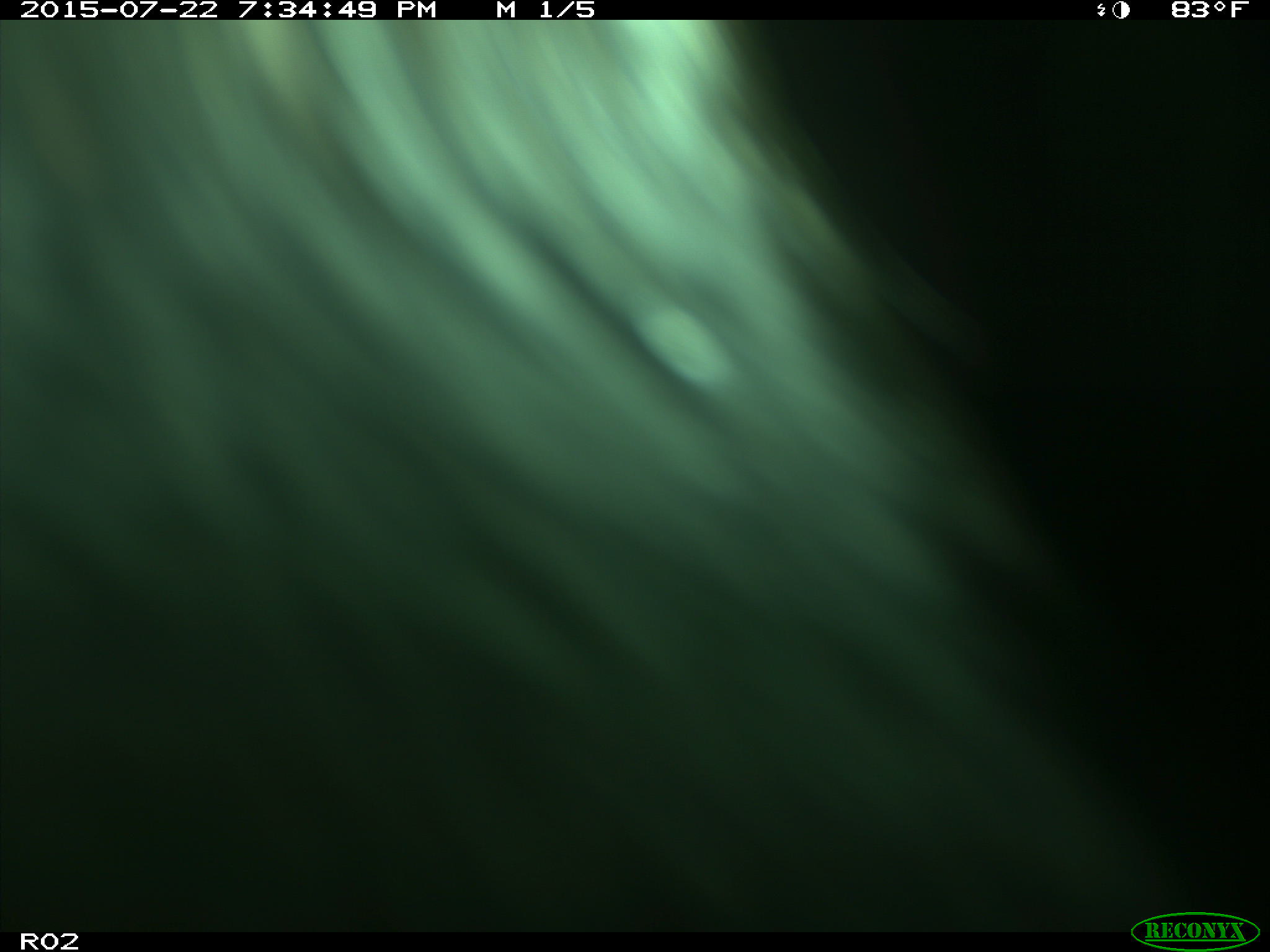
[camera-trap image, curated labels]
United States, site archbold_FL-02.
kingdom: Animalia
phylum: Chordata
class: Mammalia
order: Artiodactyla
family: Bovidae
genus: Bos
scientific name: Bos taurus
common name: domestic cow